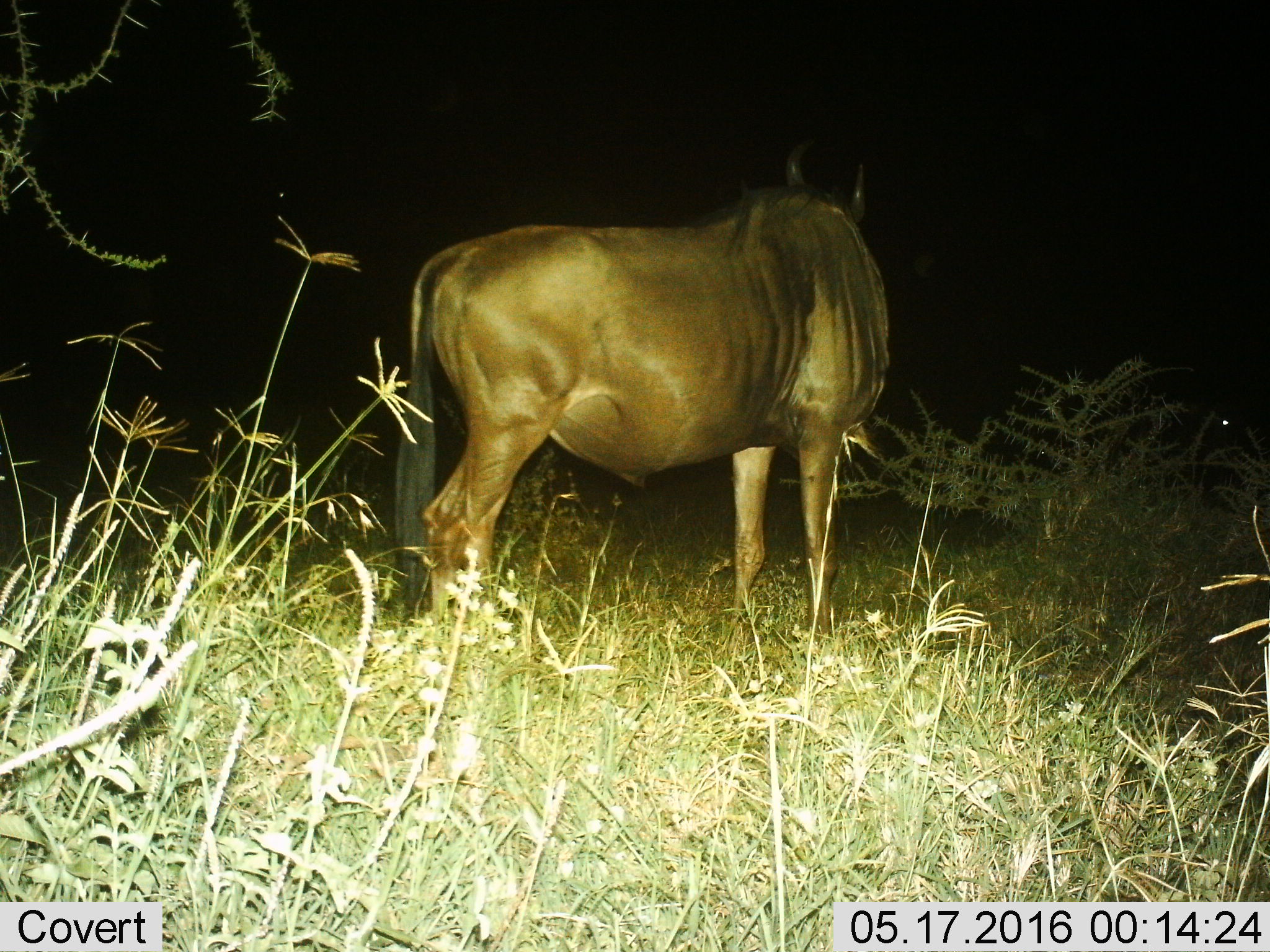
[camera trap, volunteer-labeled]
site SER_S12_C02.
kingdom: Animalia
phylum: Chordata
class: Mammalia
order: Artiodactyla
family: Bovidae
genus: Connochaetes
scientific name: Connochaetes taurinus taurinus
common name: blue wildebeest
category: wildebeestblue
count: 1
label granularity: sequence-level